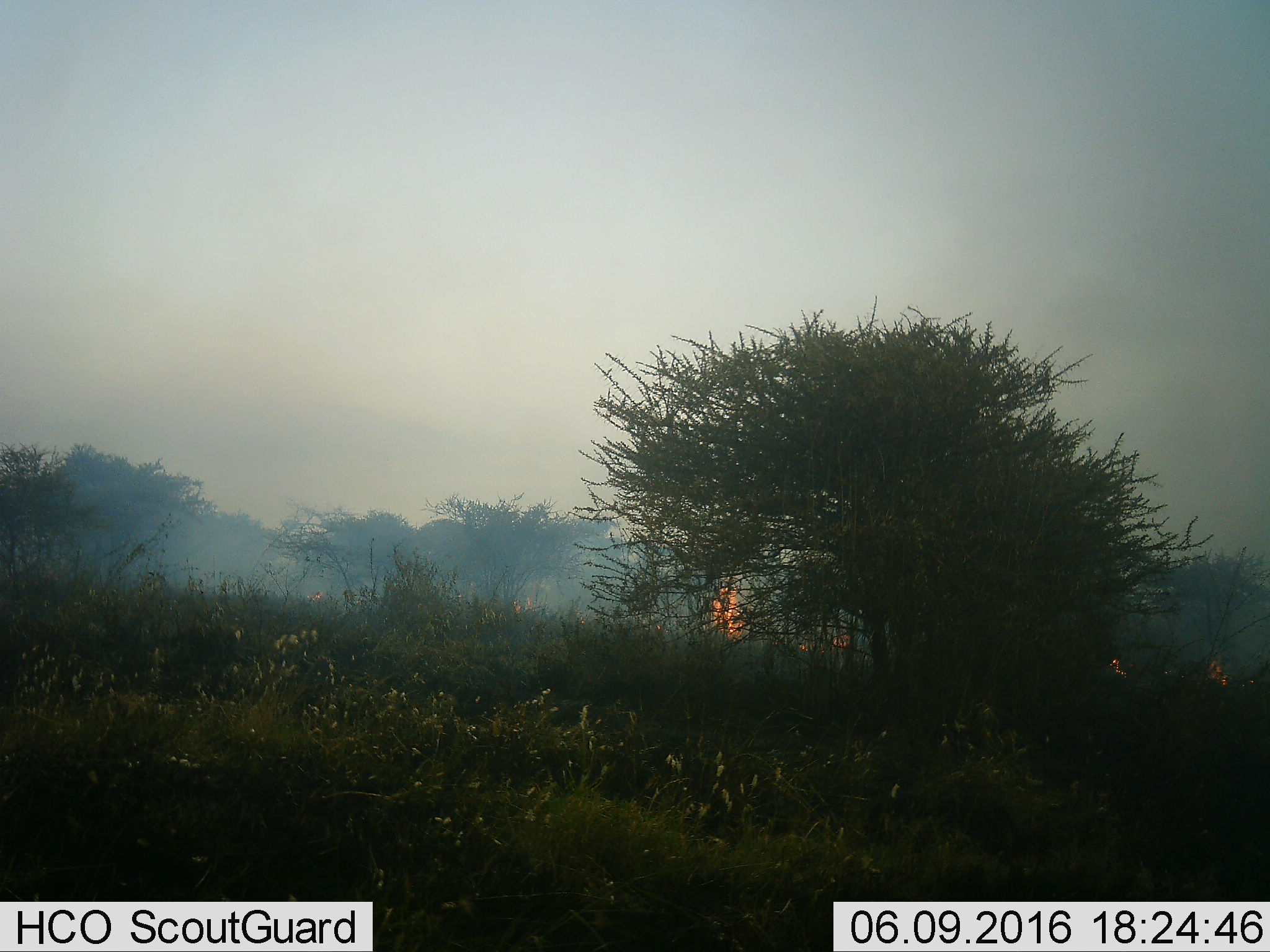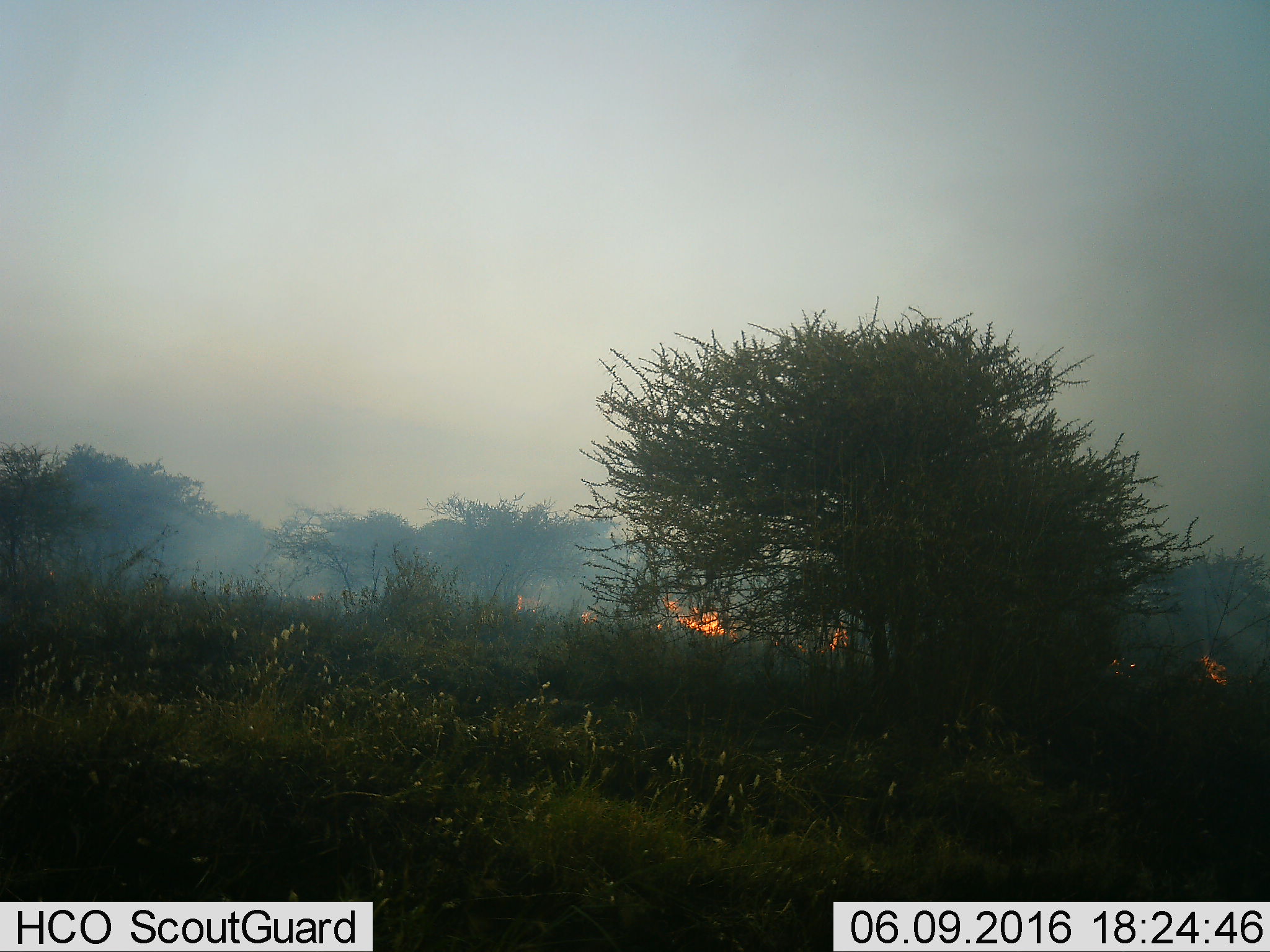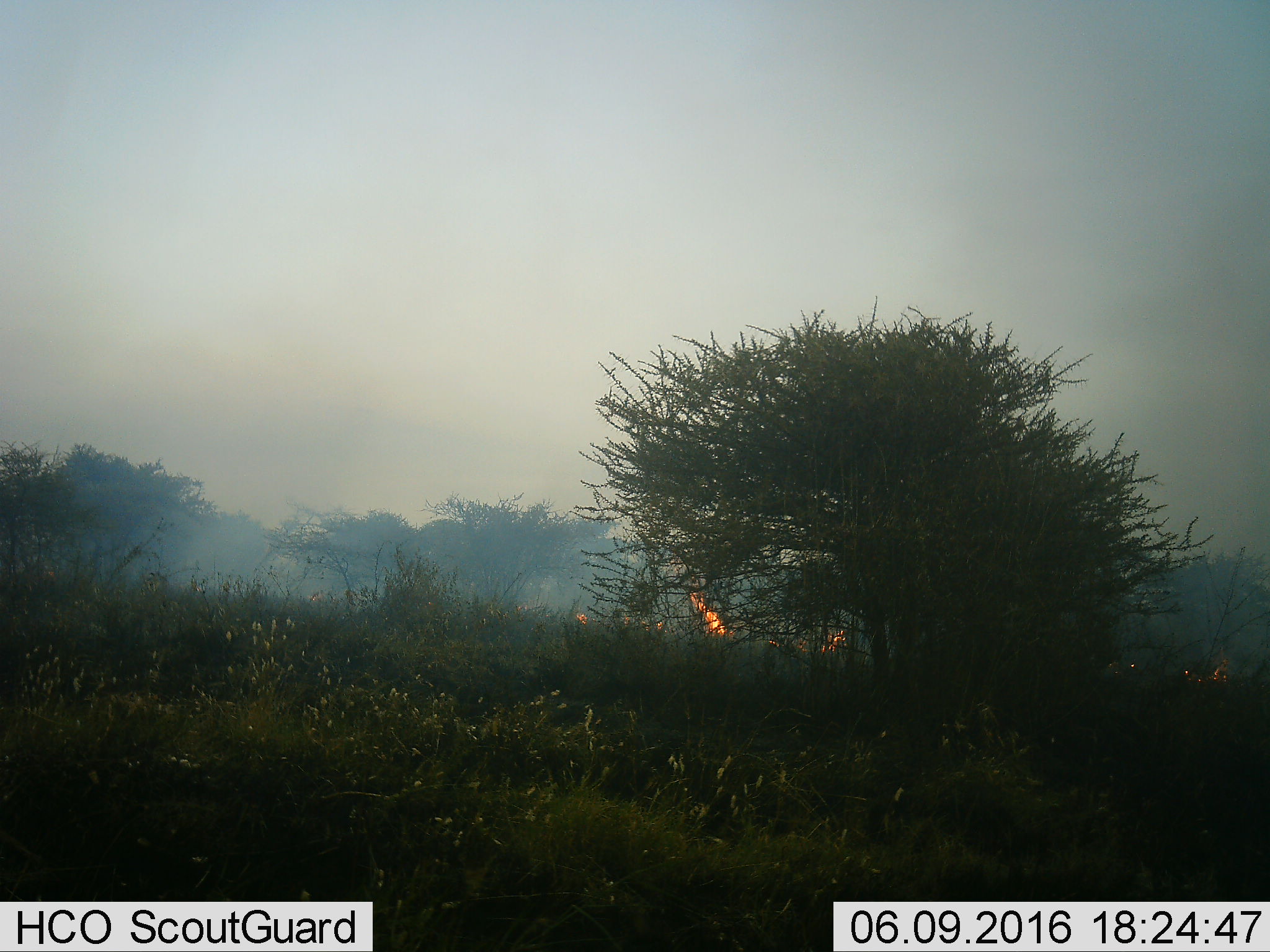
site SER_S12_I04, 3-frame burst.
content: unidentified animal